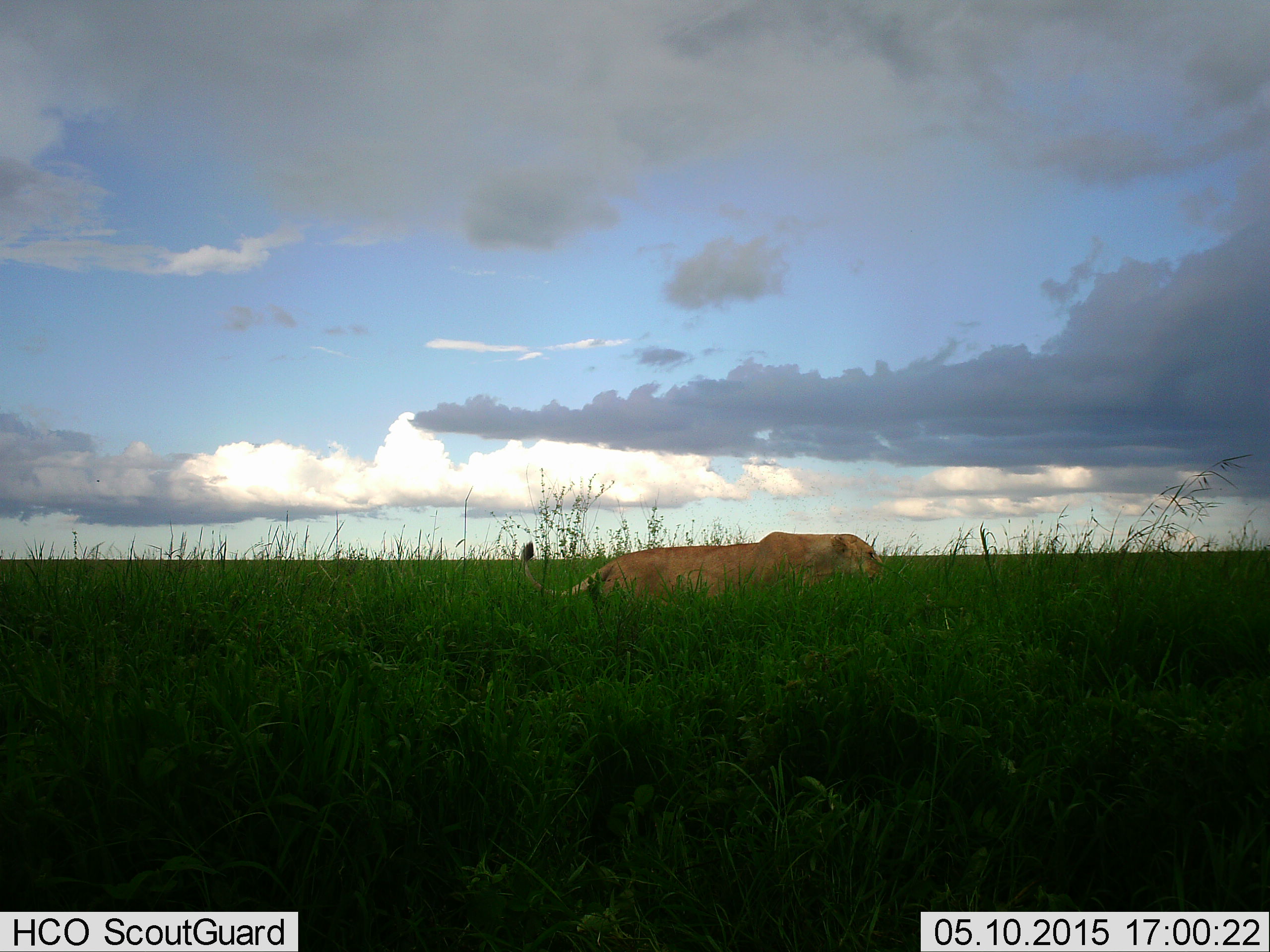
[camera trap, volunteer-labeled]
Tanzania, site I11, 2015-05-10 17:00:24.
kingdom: Animalia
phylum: Chordata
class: Mammalia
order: Carnivora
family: Felidae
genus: Panthera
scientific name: Panthera leo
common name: lion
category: lionfemale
Lionfemale (lion) (Panthera leo), count 1. Behavior (volunteer vote fractions): standing 20%, resting 10%, moving 80%, interacting 0%. Young present (vote fraction): 0%. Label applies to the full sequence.